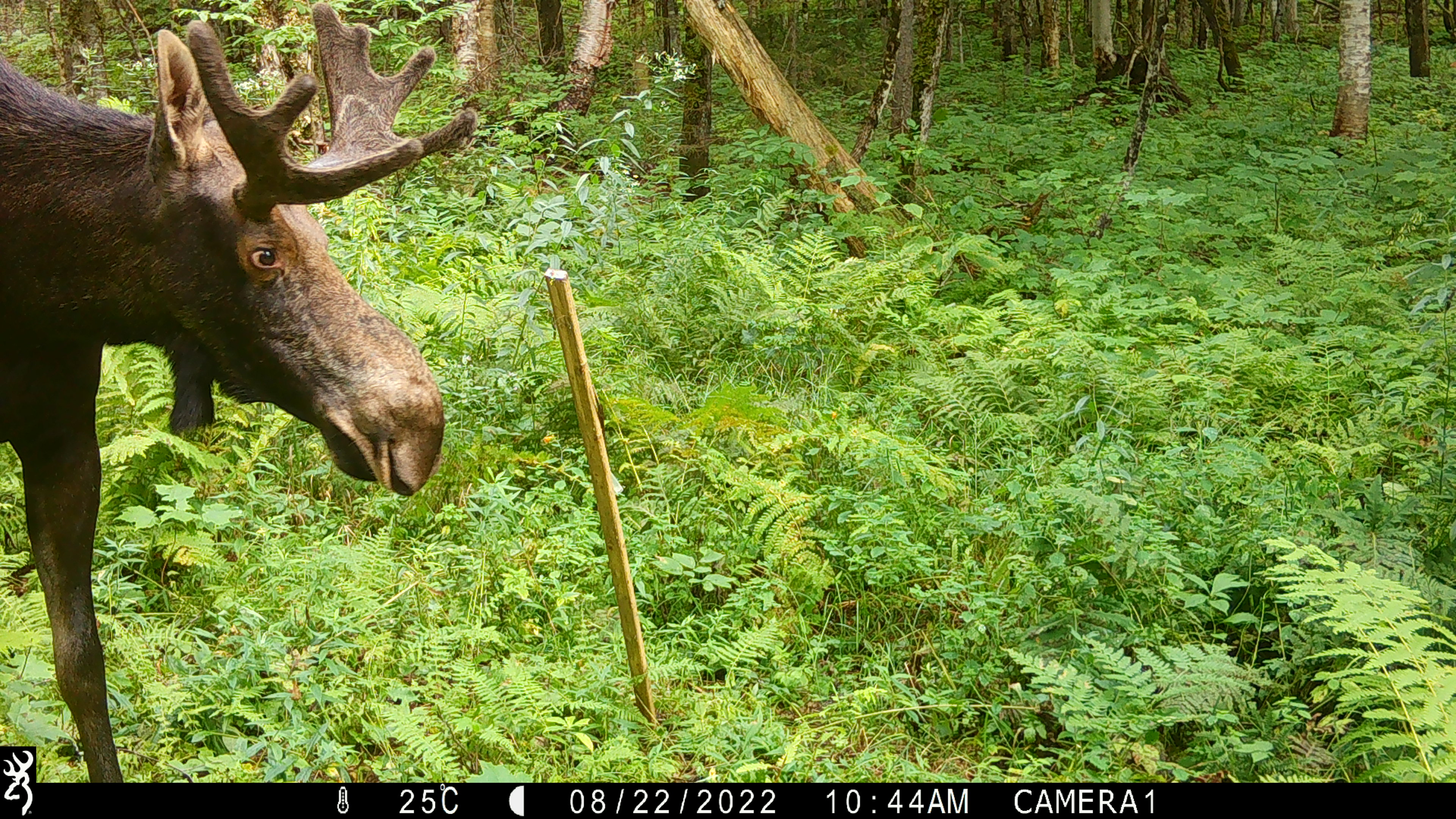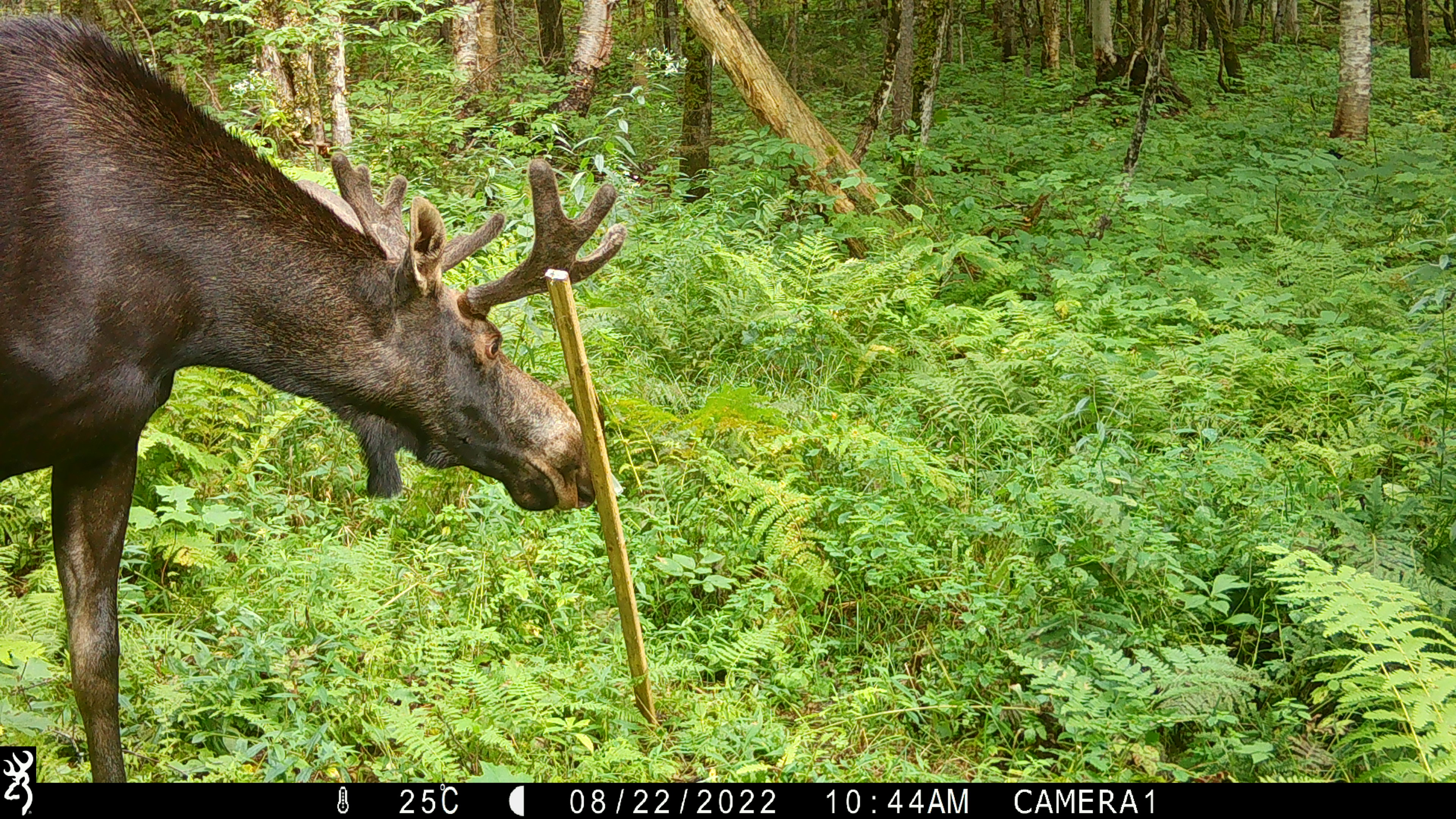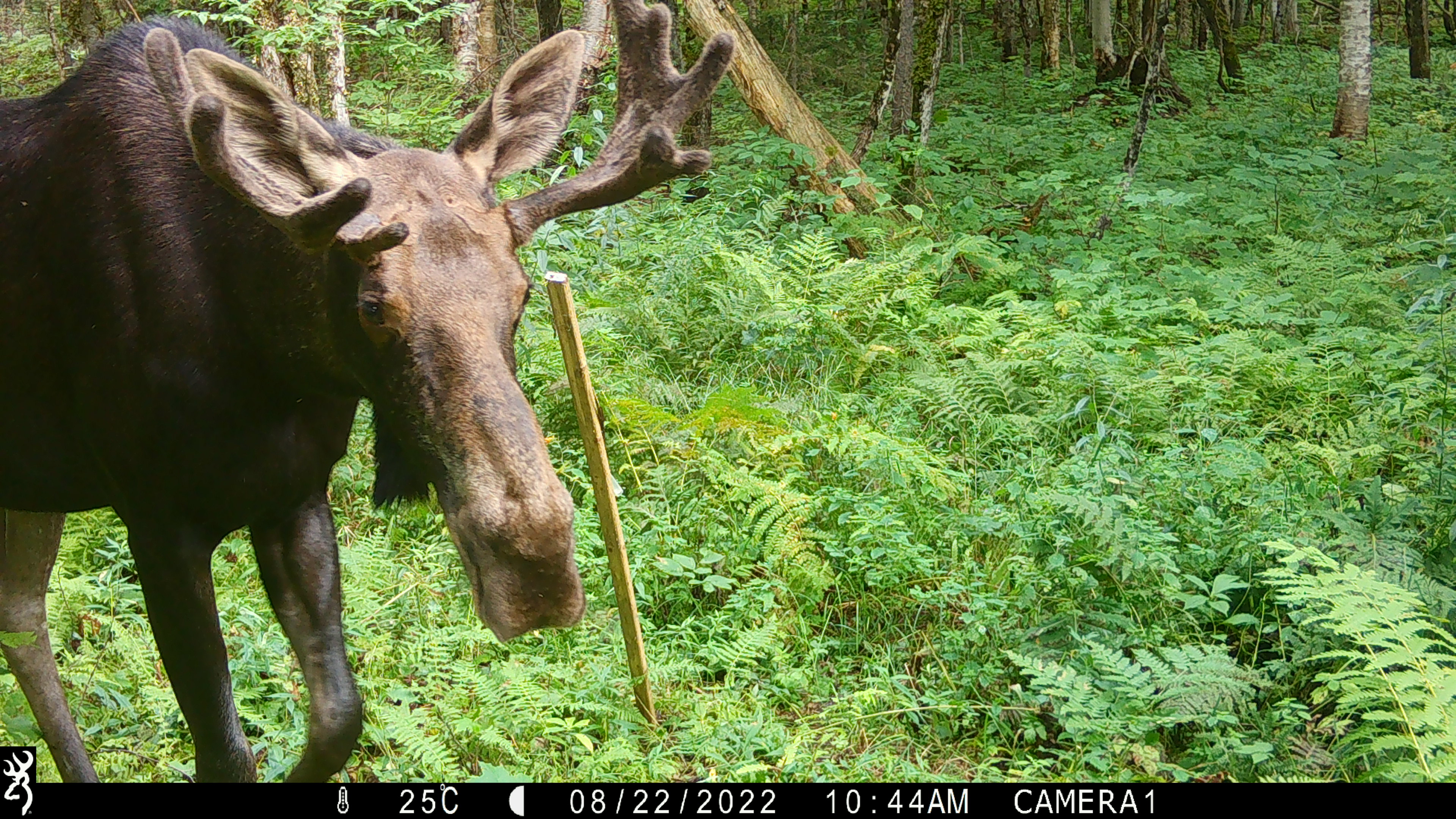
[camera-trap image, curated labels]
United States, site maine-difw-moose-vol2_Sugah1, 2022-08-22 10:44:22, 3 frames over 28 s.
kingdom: Animalia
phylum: Chordata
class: Mammalia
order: Artiodactyla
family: Cervidae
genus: Alces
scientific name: Alces alces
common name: moose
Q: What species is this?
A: Moose (Alces alces).